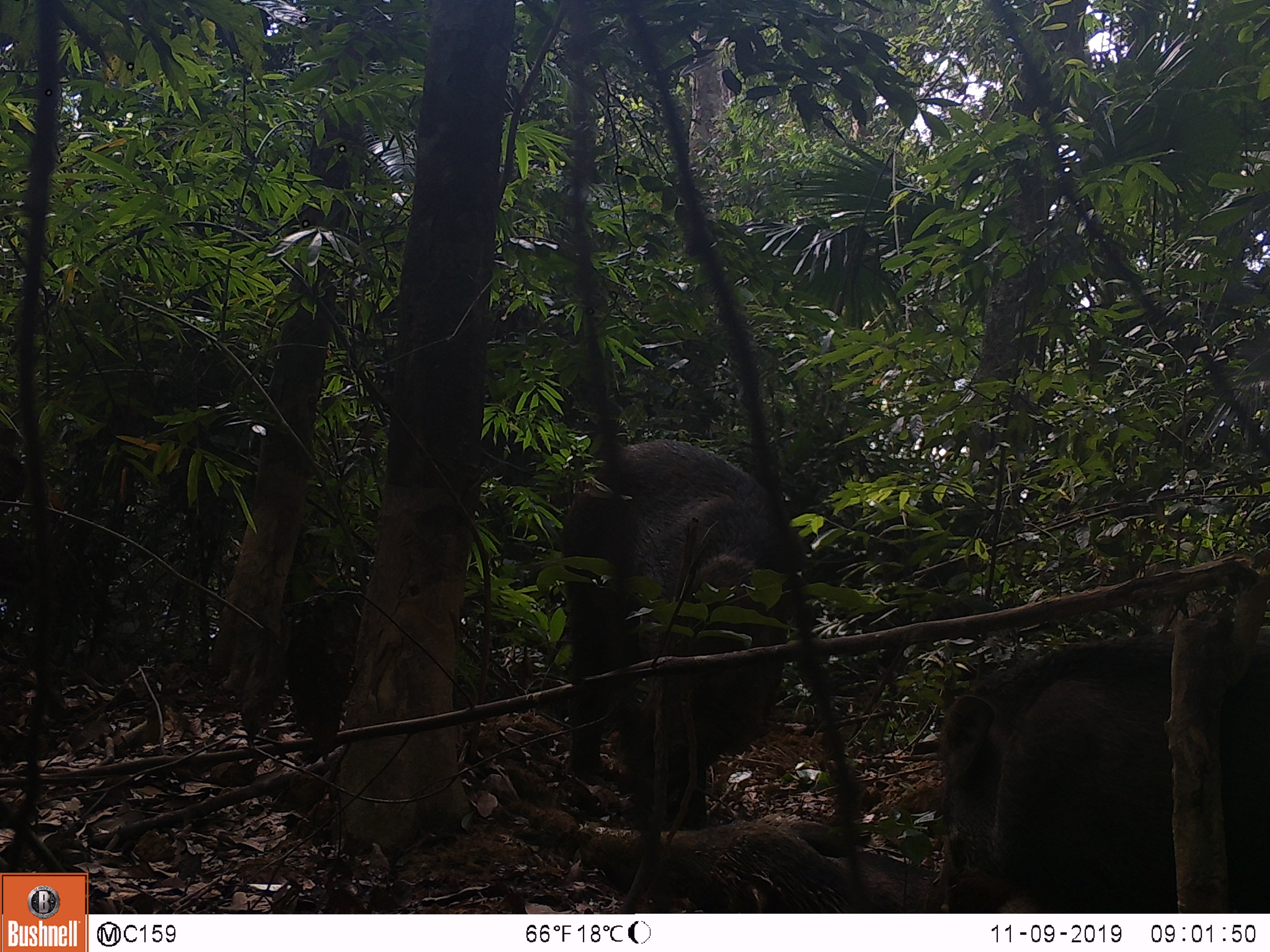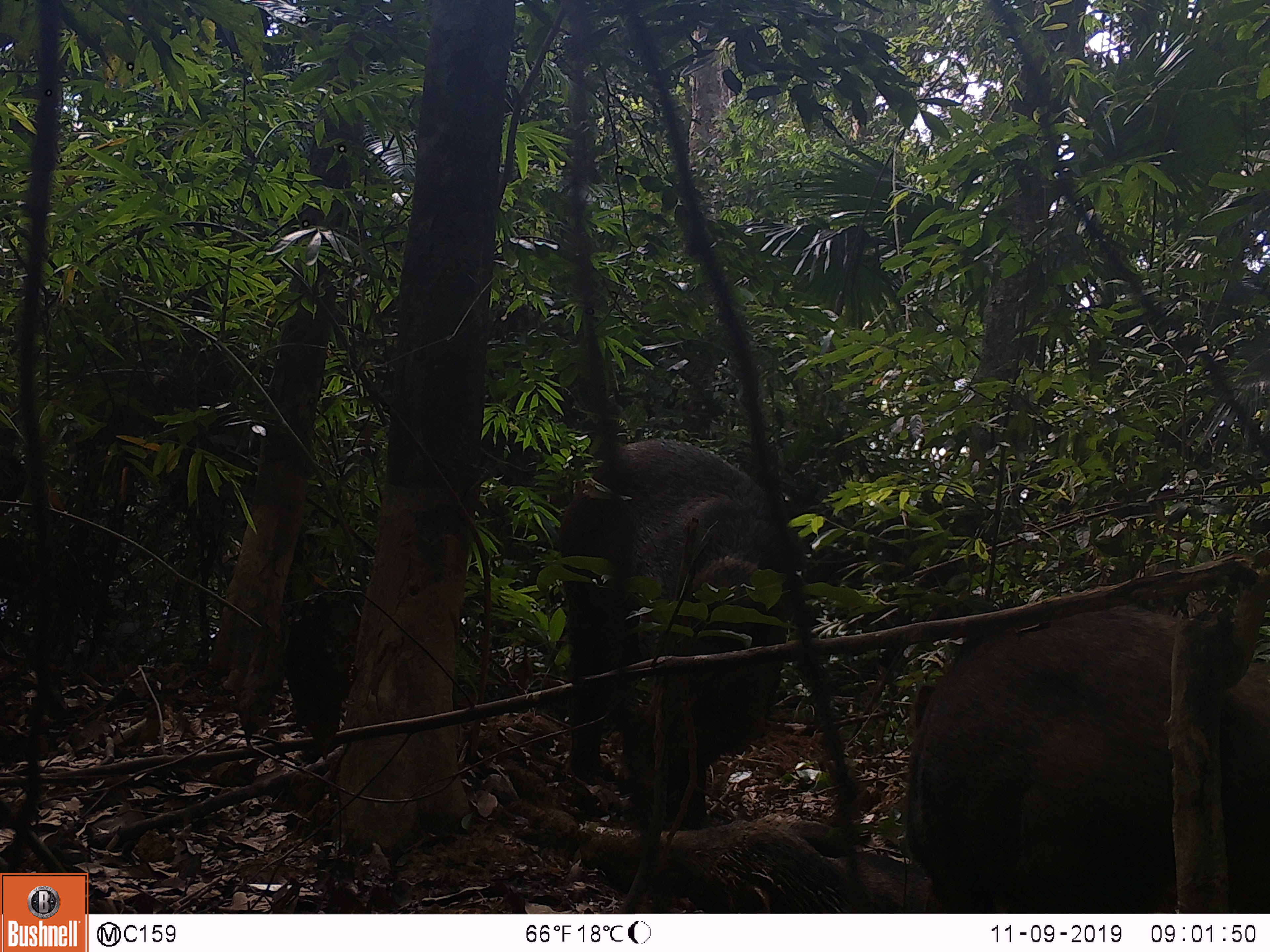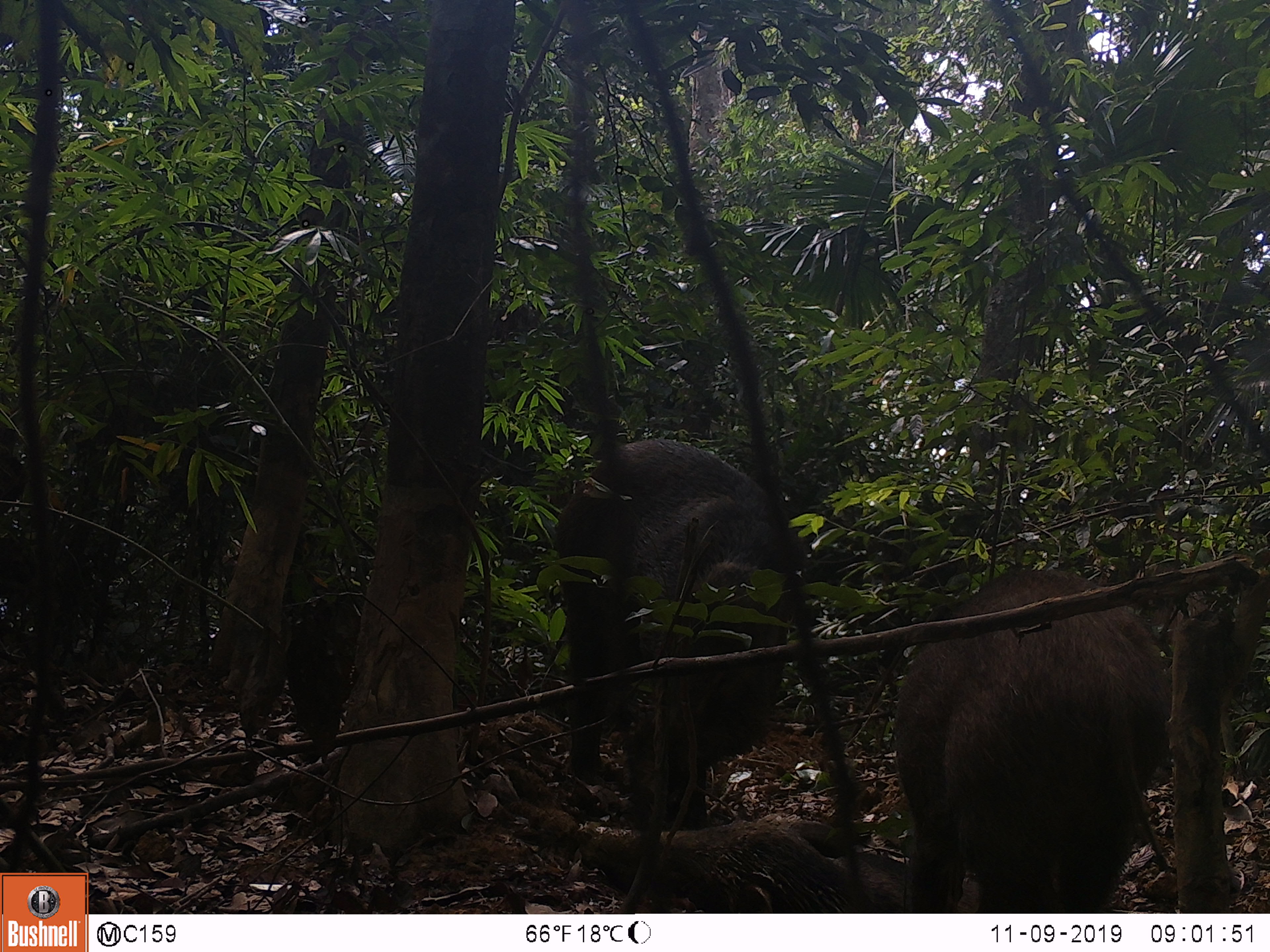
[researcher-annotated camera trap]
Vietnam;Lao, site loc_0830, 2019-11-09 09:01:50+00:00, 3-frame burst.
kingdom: Animalia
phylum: Chordata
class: Mammalia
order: Artiodactyla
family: Suidae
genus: Sus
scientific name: Sus scrofa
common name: eurasian wild pig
Eurasian wild pig (Sus scrofa). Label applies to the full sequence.